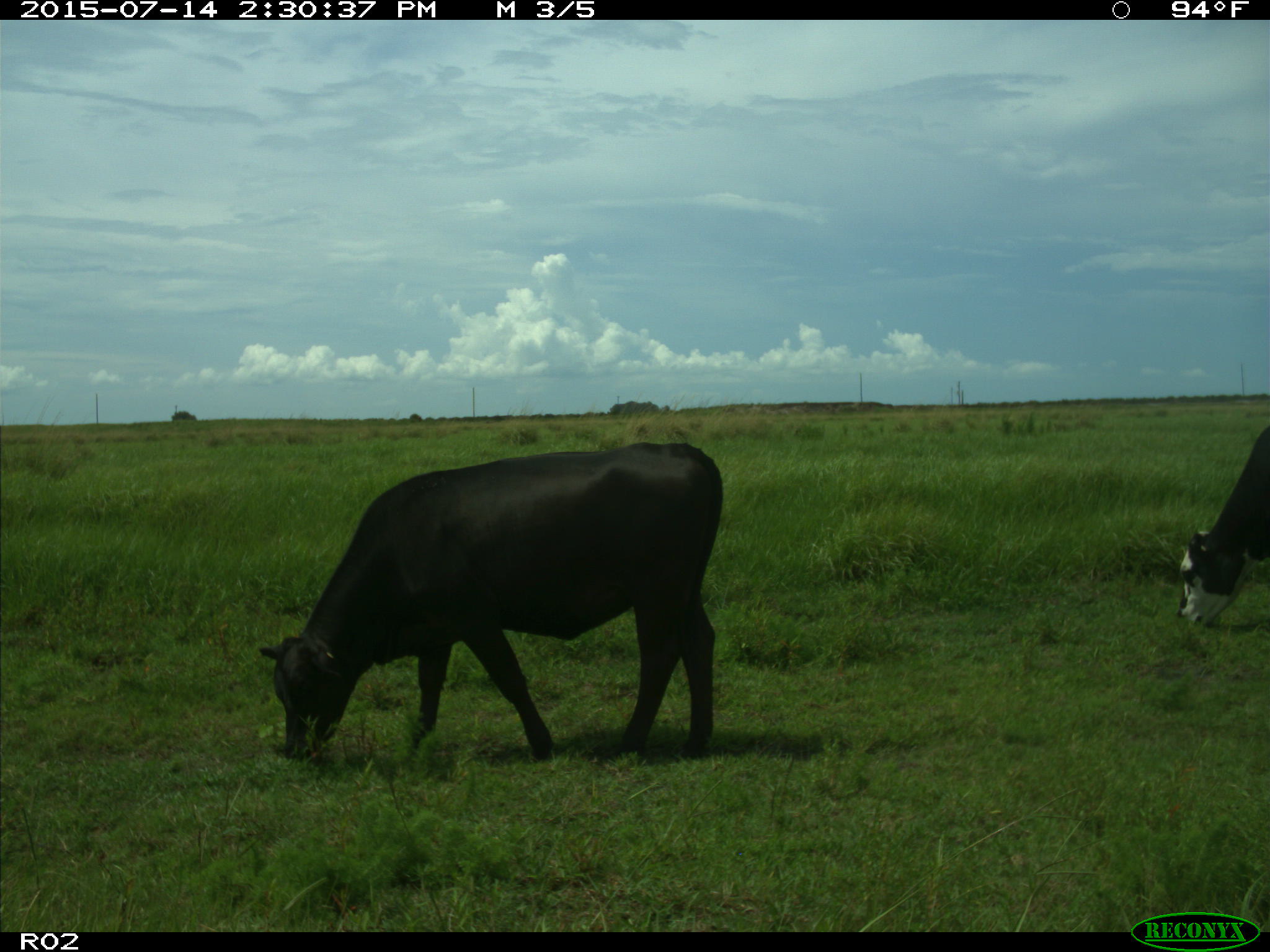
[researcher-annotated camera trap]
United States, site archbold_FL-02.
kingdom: Animalia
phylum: Chordata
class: Mammalia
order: Artiodactyla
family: Bovidae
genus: Bos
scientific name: Bos taurus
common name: domestic cow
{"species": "Bos taurus (domestic cow)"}